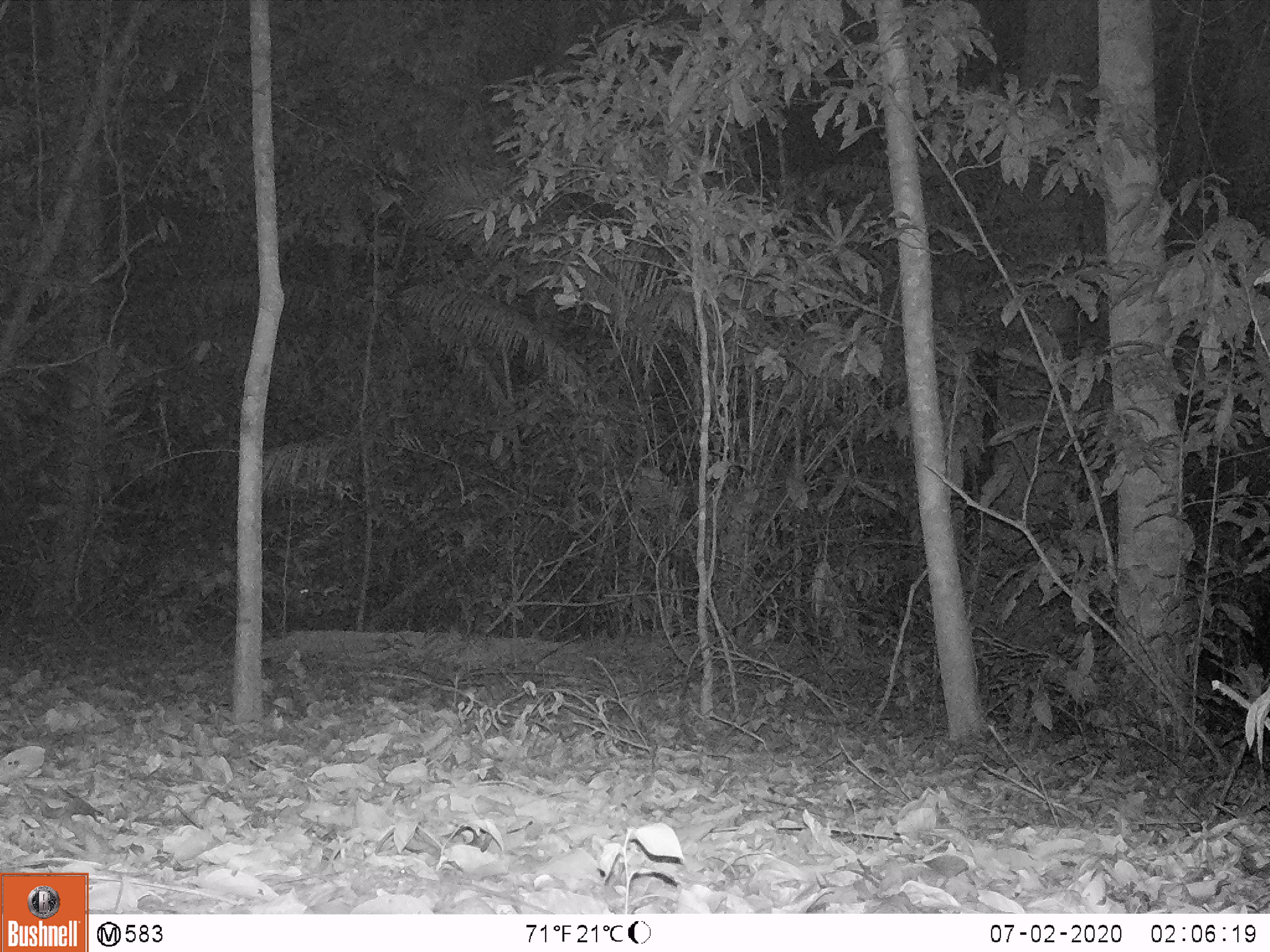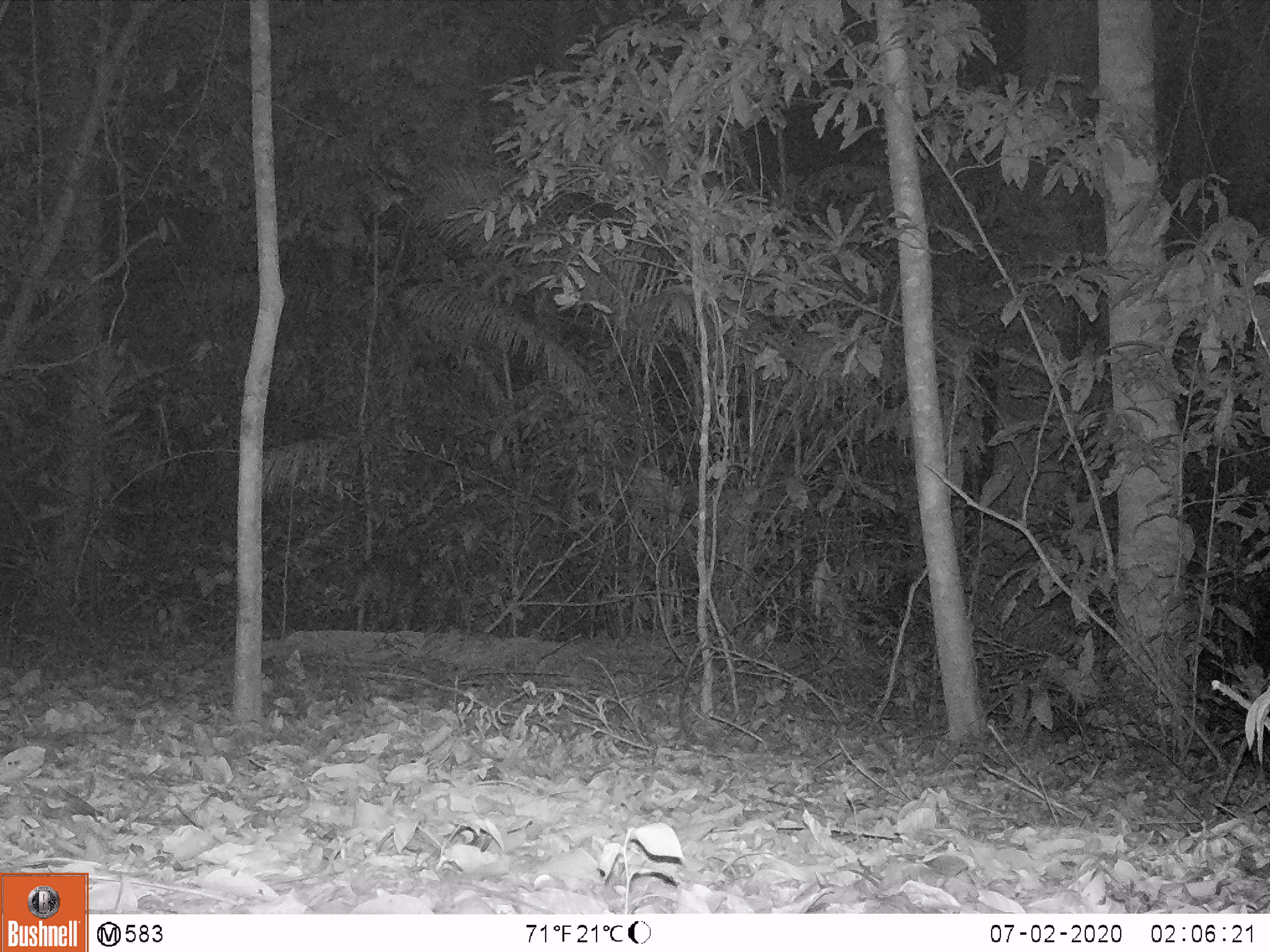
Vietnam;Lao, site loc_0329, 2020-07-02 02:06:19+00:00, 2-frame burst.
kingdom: Animalia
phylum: Chordata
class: Mammalia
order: Artiodactyla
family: Cervidae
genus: Muntiacus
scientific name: Muntiacus vuquangensis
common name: large-antlered muntjac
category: large antlered muntjac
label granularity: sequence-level